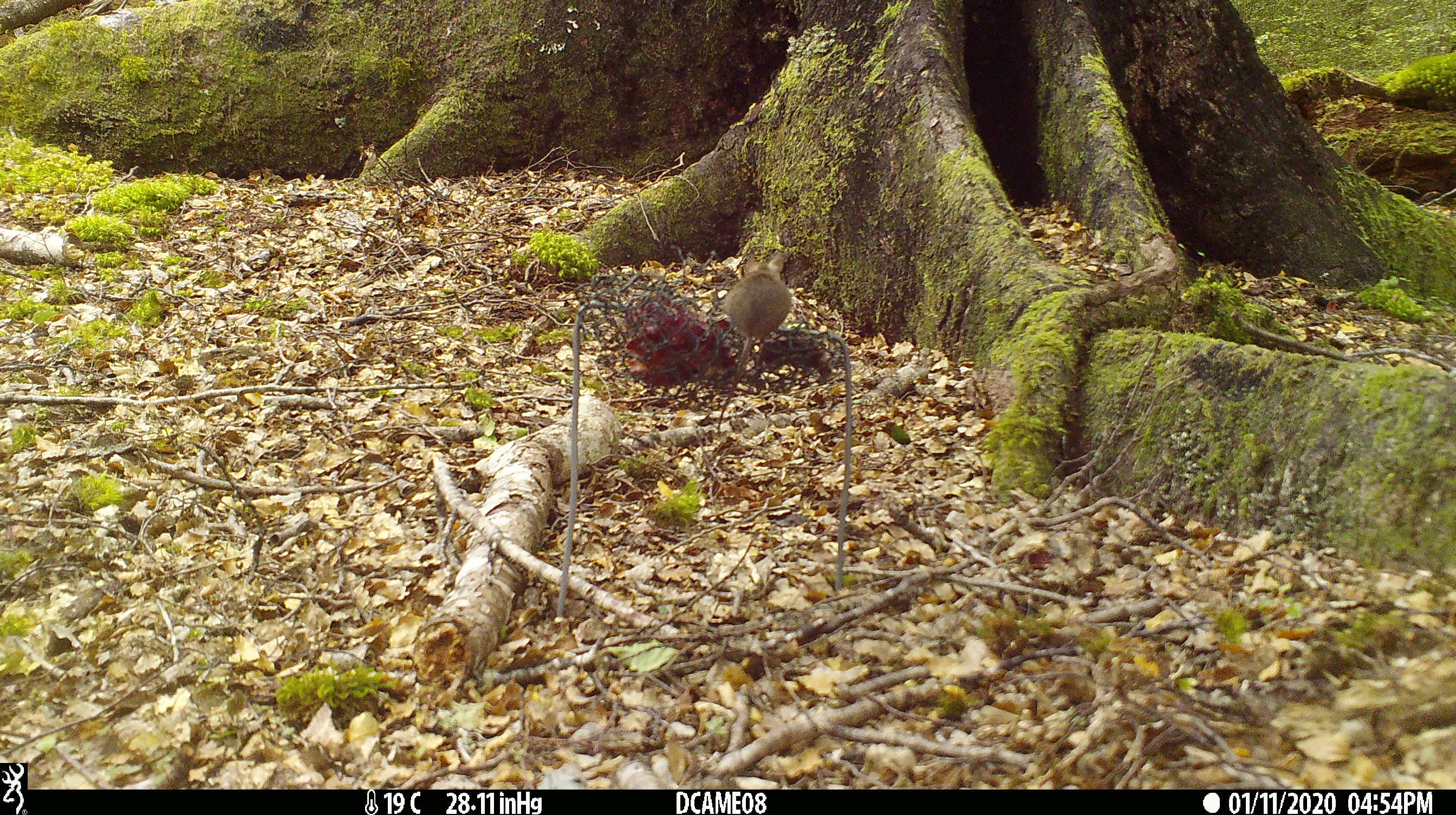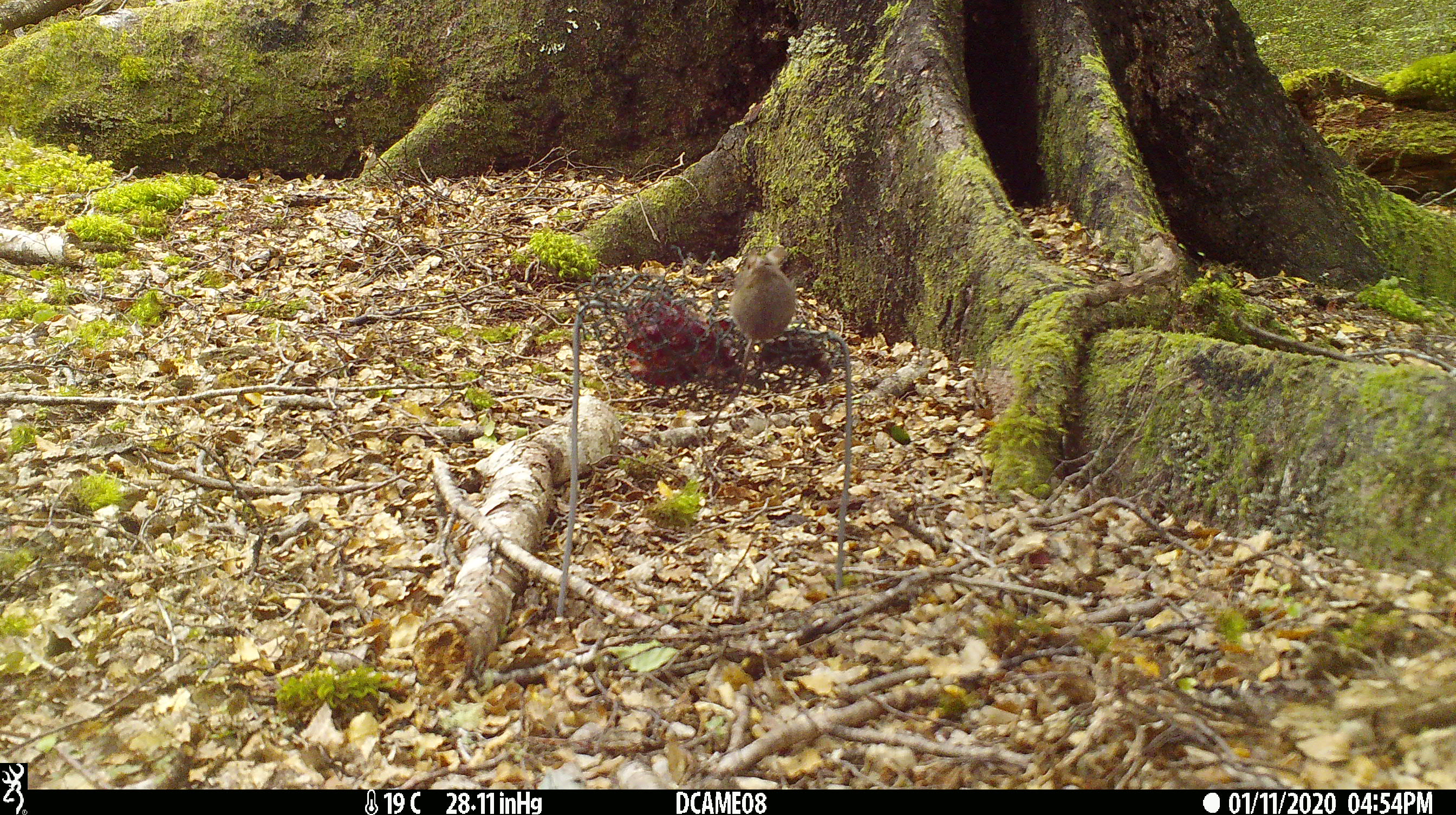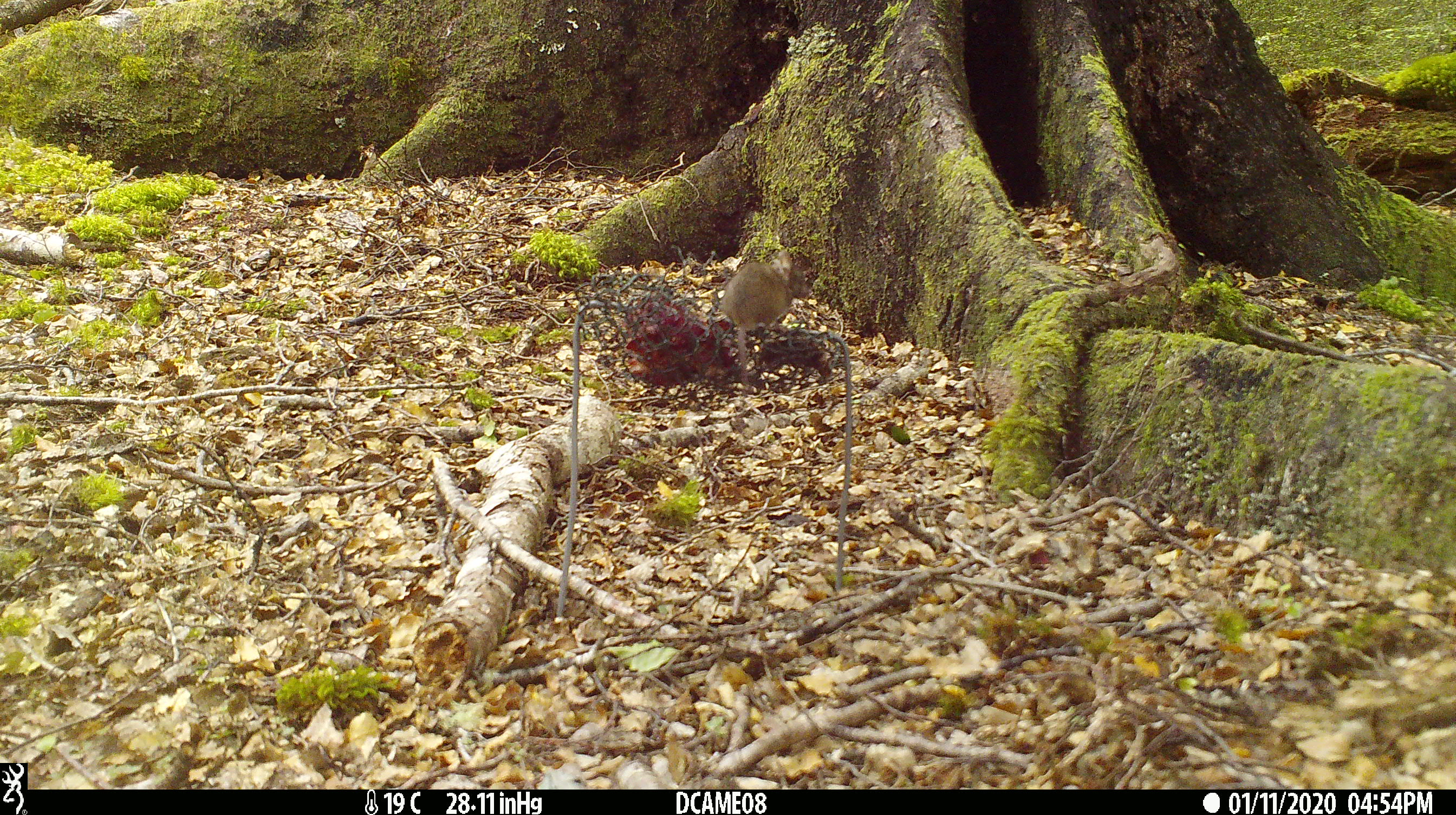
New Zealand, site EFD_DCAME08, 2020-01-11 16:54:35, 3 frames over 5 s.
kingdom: Animalia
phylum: Chordata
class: Mammalia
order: Rodentia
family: Muridae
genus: Mus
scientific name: Mus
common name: mouse